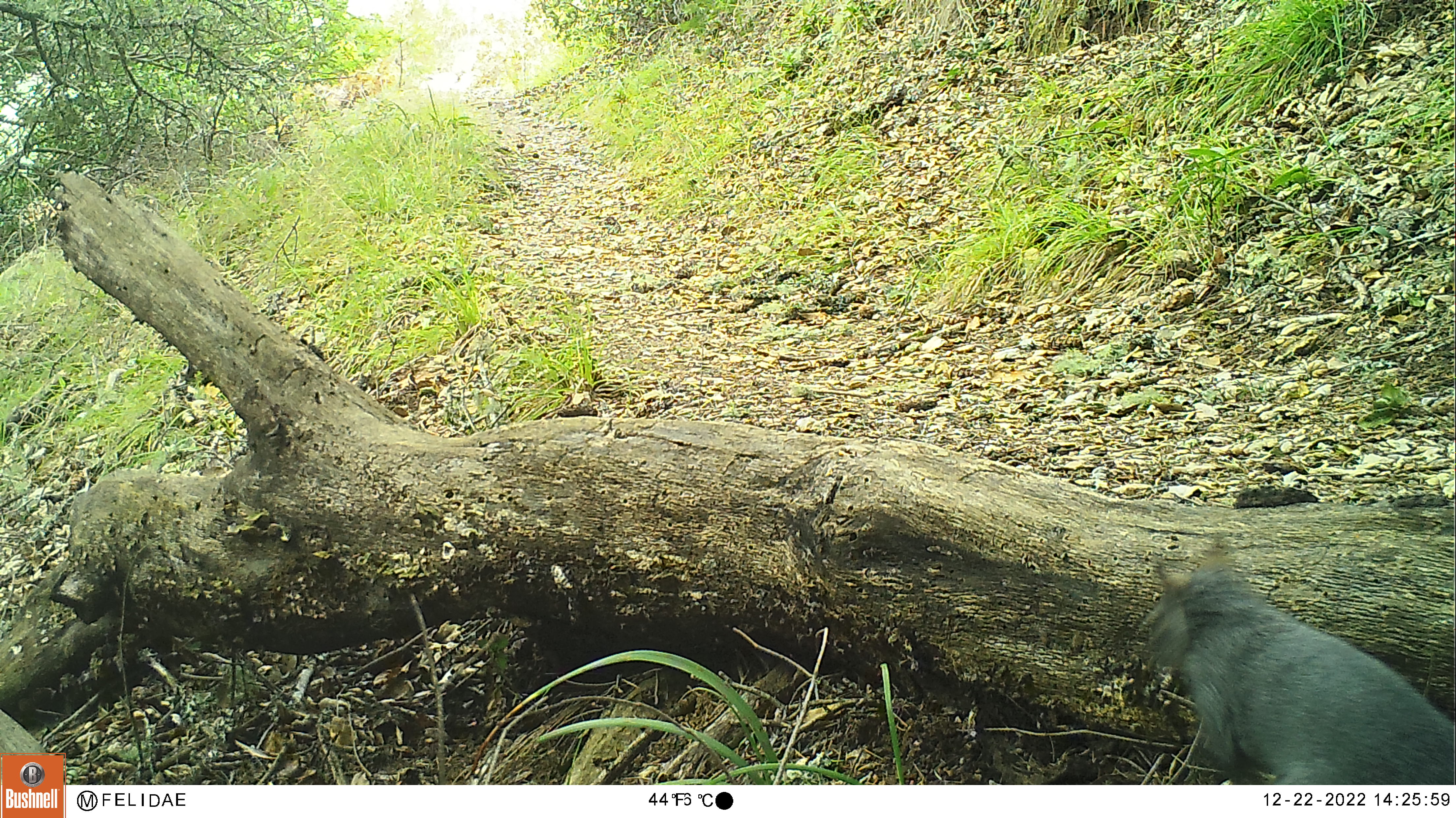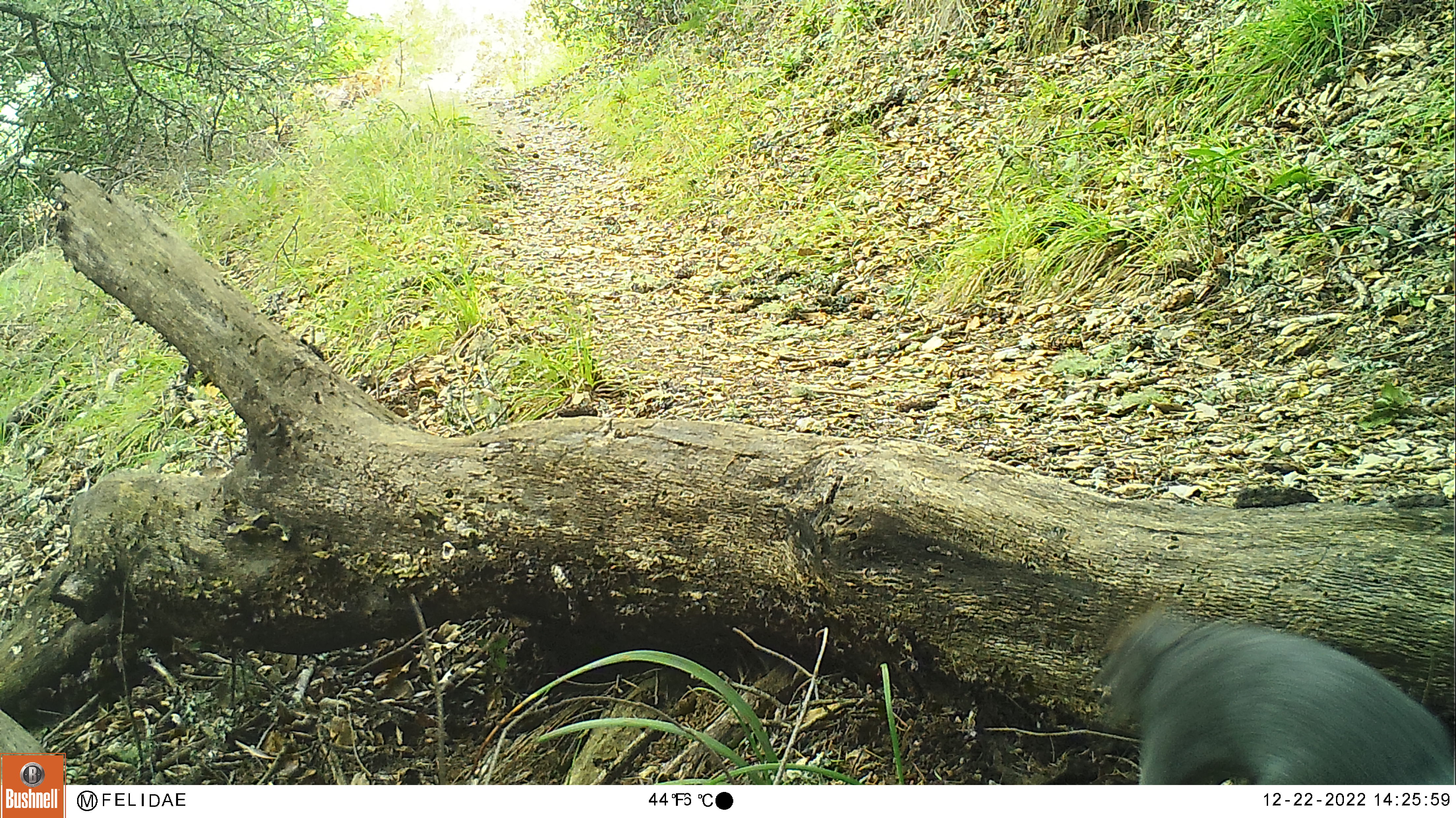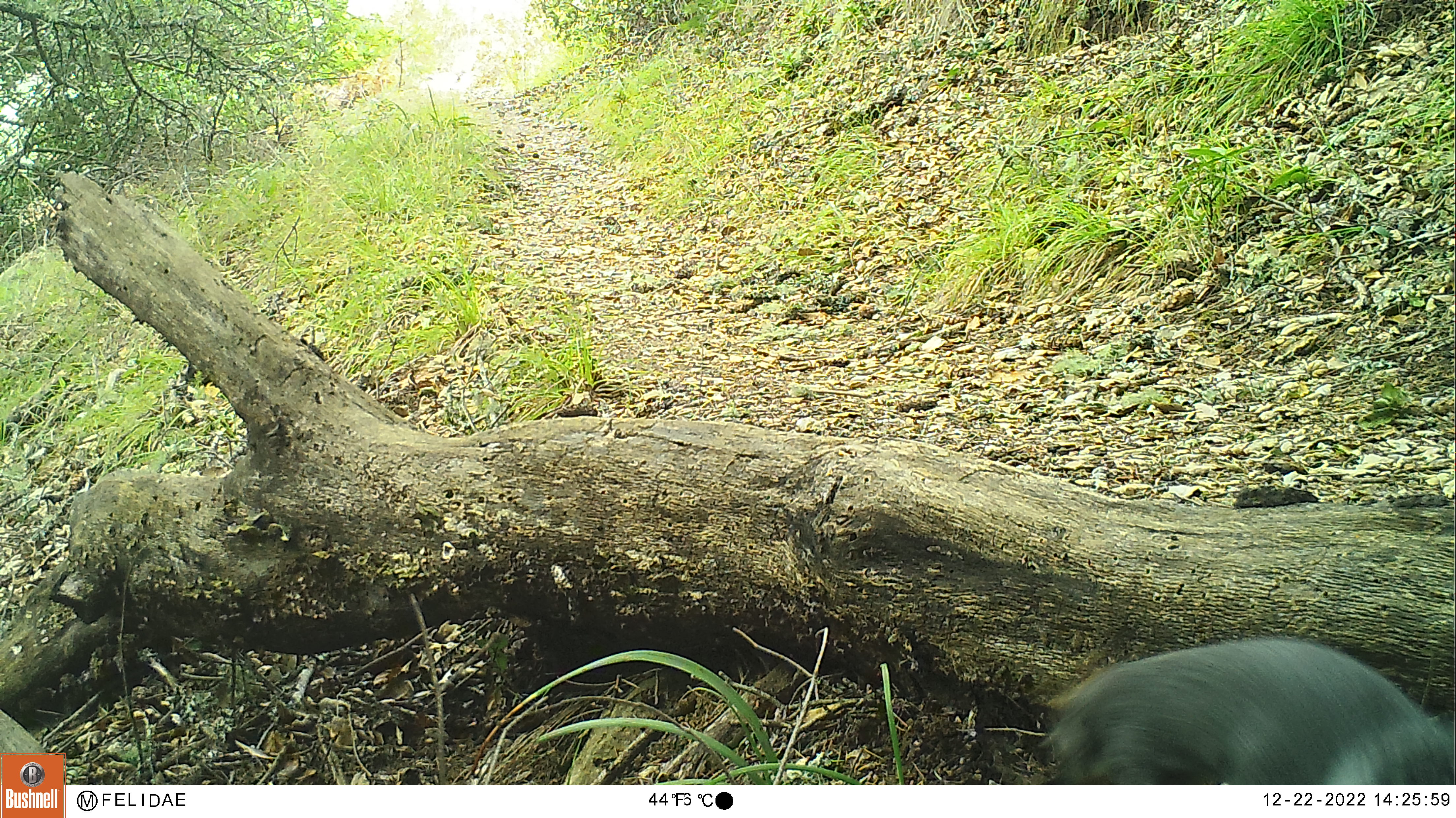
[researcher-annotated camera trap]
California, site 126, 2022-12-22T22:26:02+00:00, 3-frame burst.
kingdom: Animalia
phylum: Chordata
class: Mammalia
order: Rodentia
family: Sciuridae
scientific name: Sciuridae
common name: squirrel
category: unknown squirrel